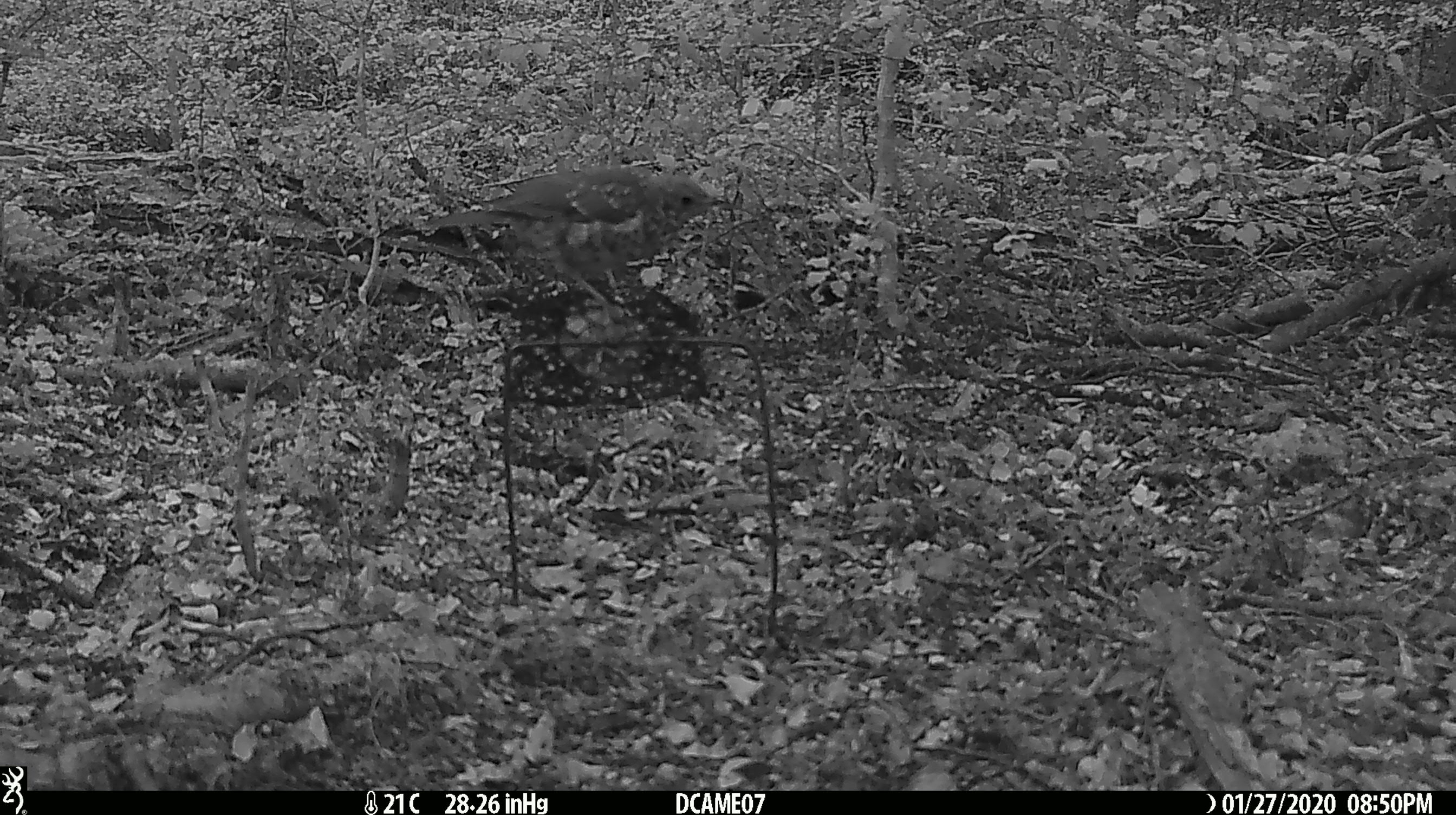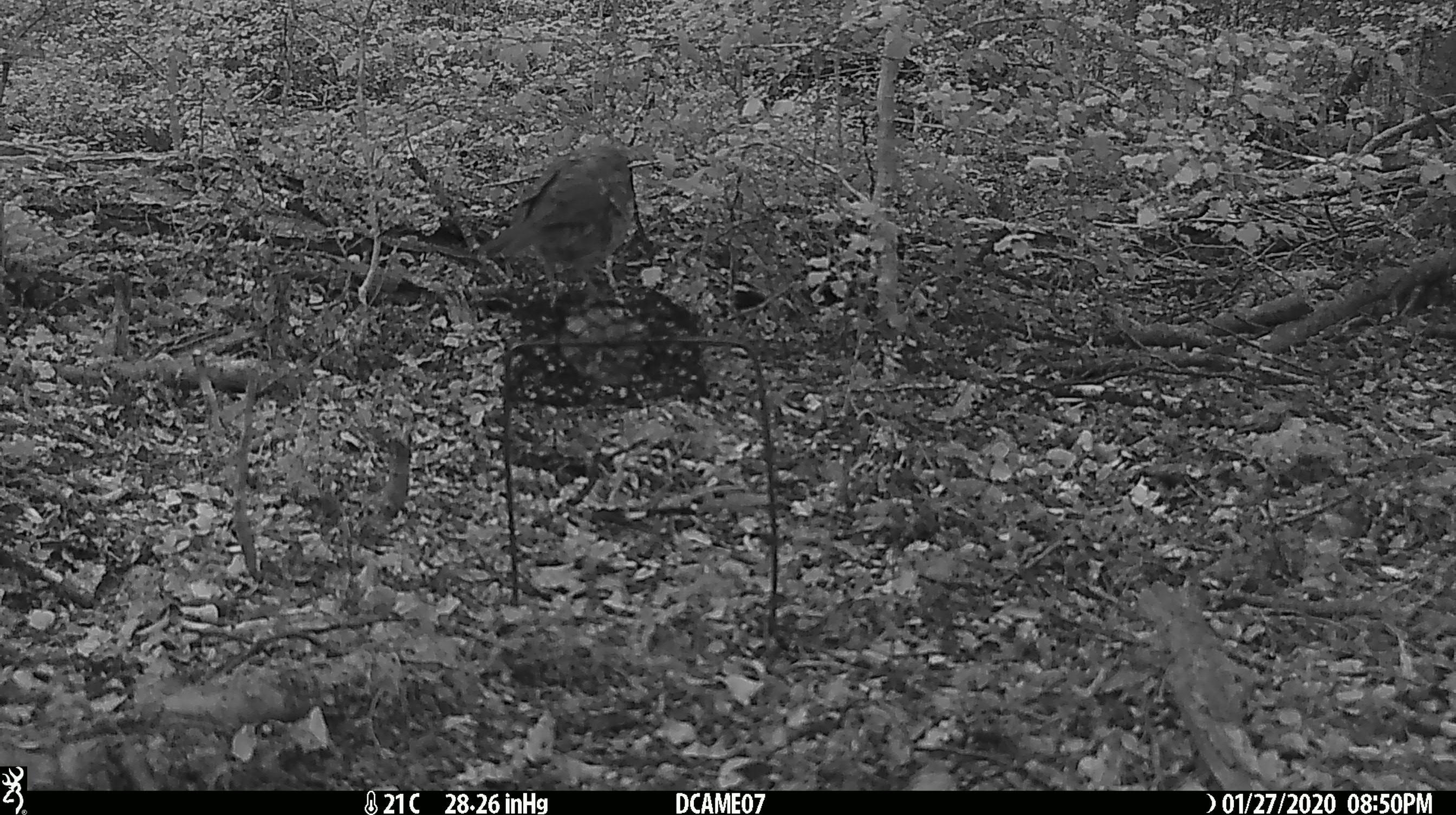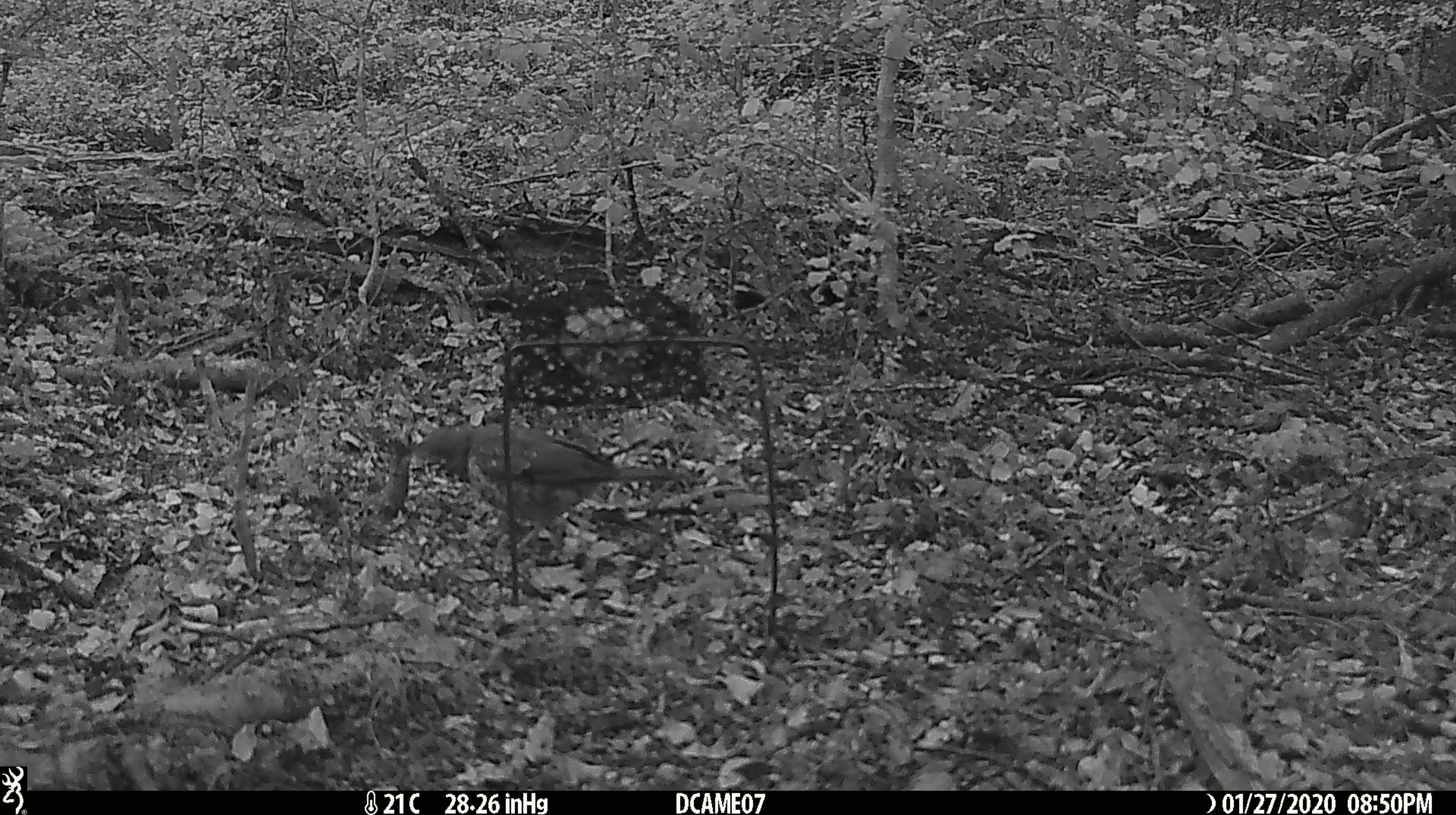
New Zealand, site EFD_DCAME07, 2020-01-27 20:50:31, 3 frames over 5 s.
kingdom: Animalia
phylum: Chordata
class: Aves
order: Passeriformes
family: Turdidae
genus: Turdus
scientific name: Turdus philomelos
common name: song thrush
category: thrush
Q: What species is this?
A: Thrush (song thrush) (Turdus philomelos).